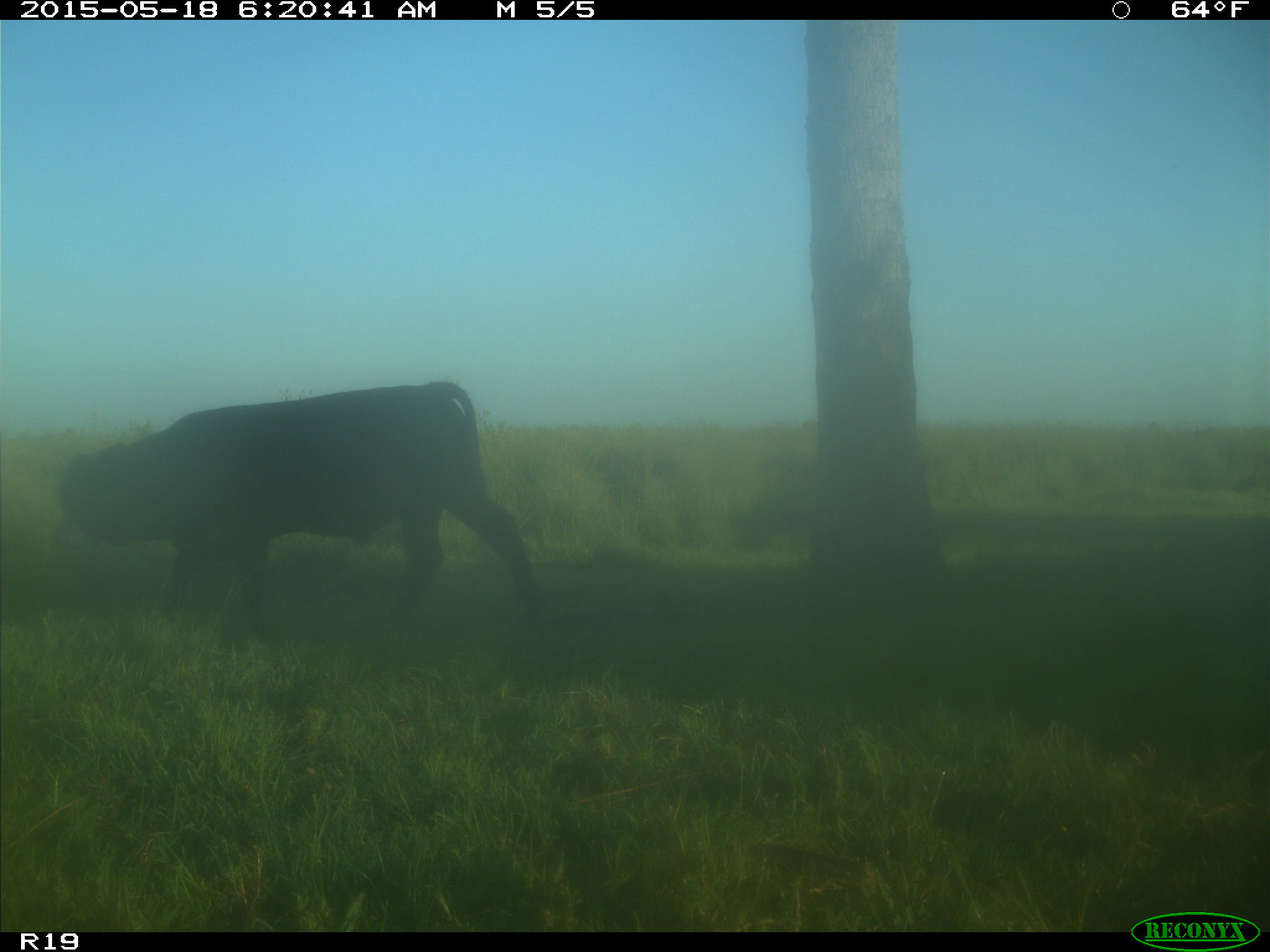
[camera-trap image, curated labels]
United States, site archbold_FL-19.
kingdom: Animalia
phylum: Chordata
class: Mammalia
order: Artiodactyla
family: Bovidae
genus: Bos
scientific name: Bos taurus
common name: domestic cow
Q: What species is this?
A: Bos taurus (domestic cow).